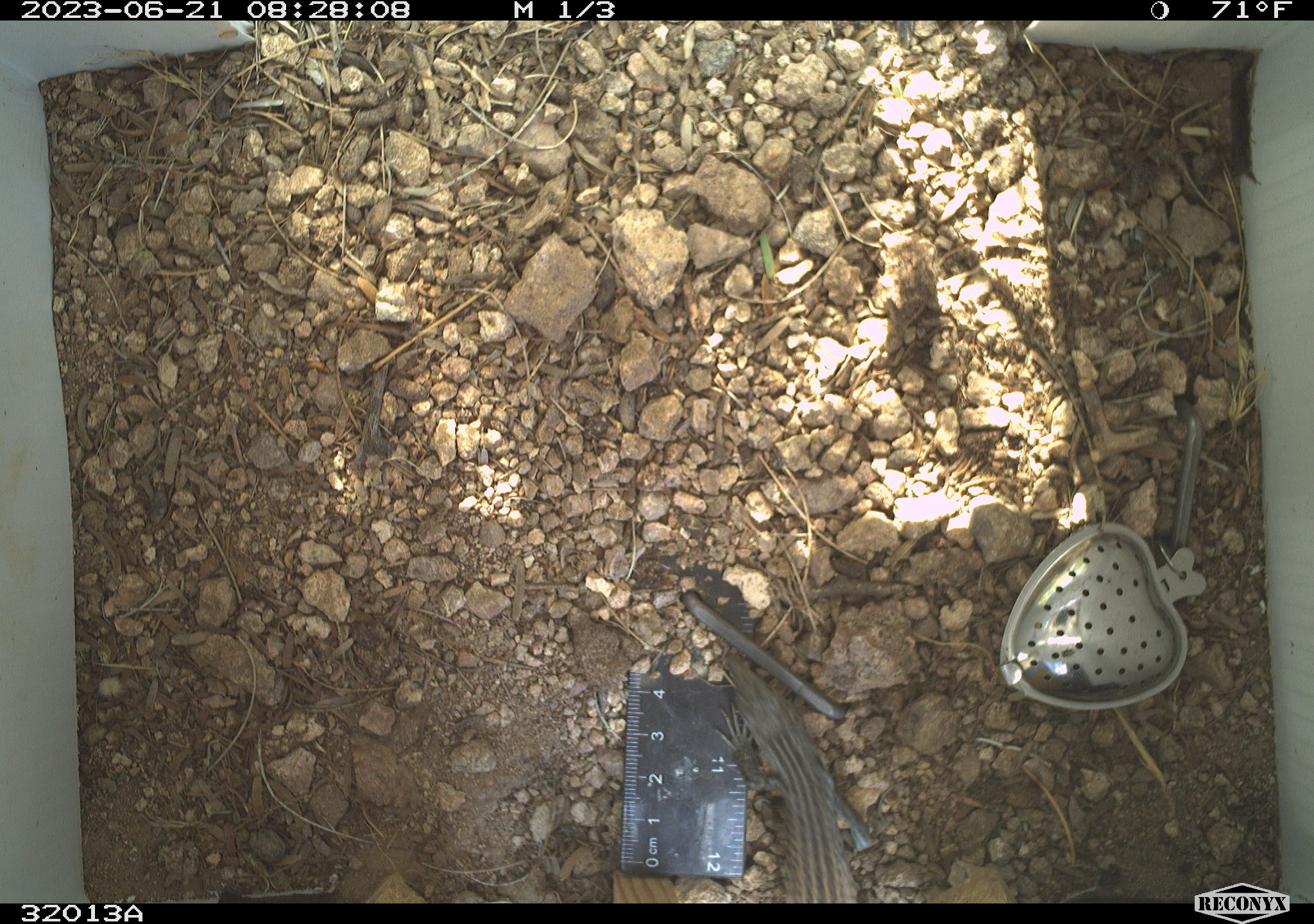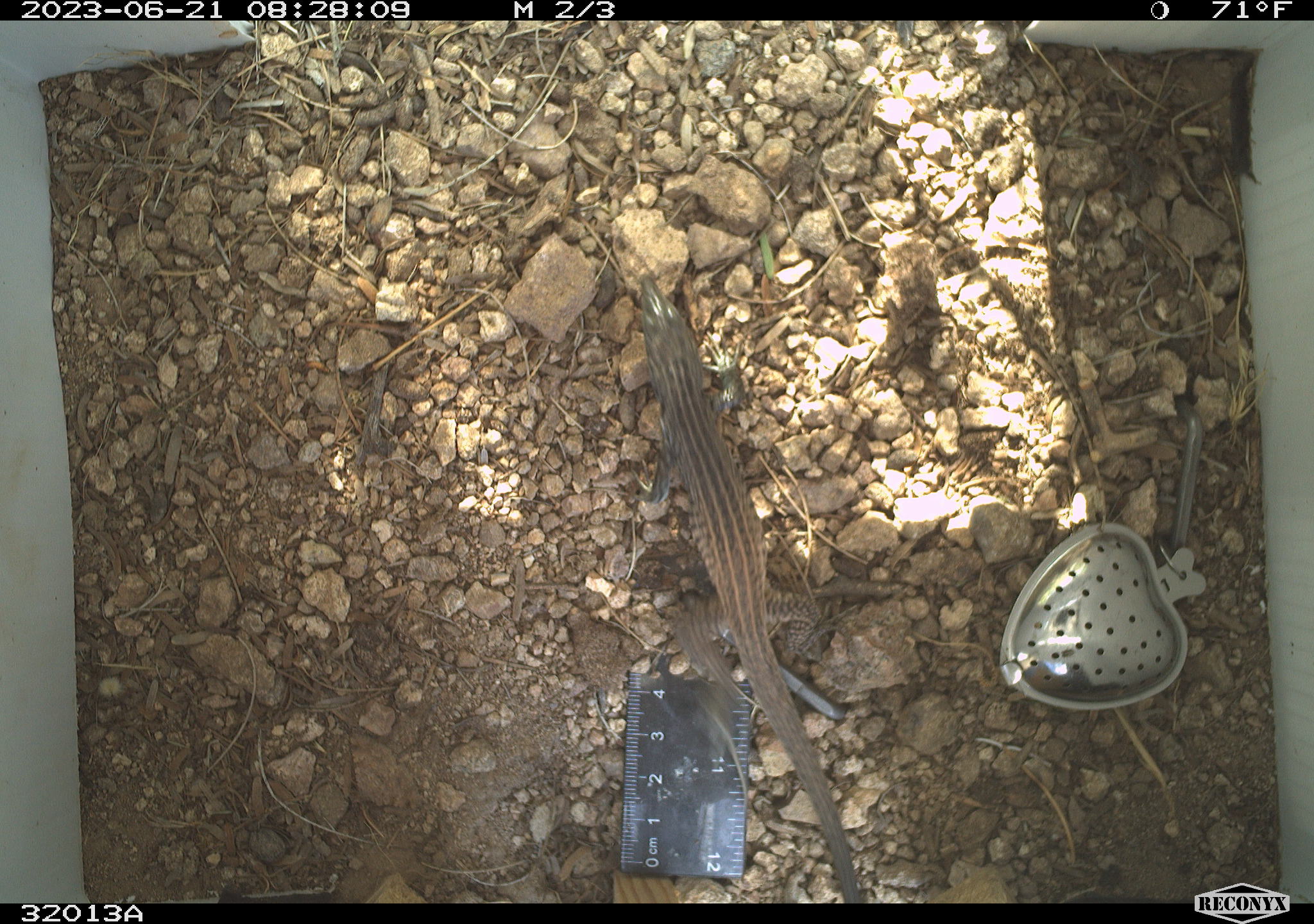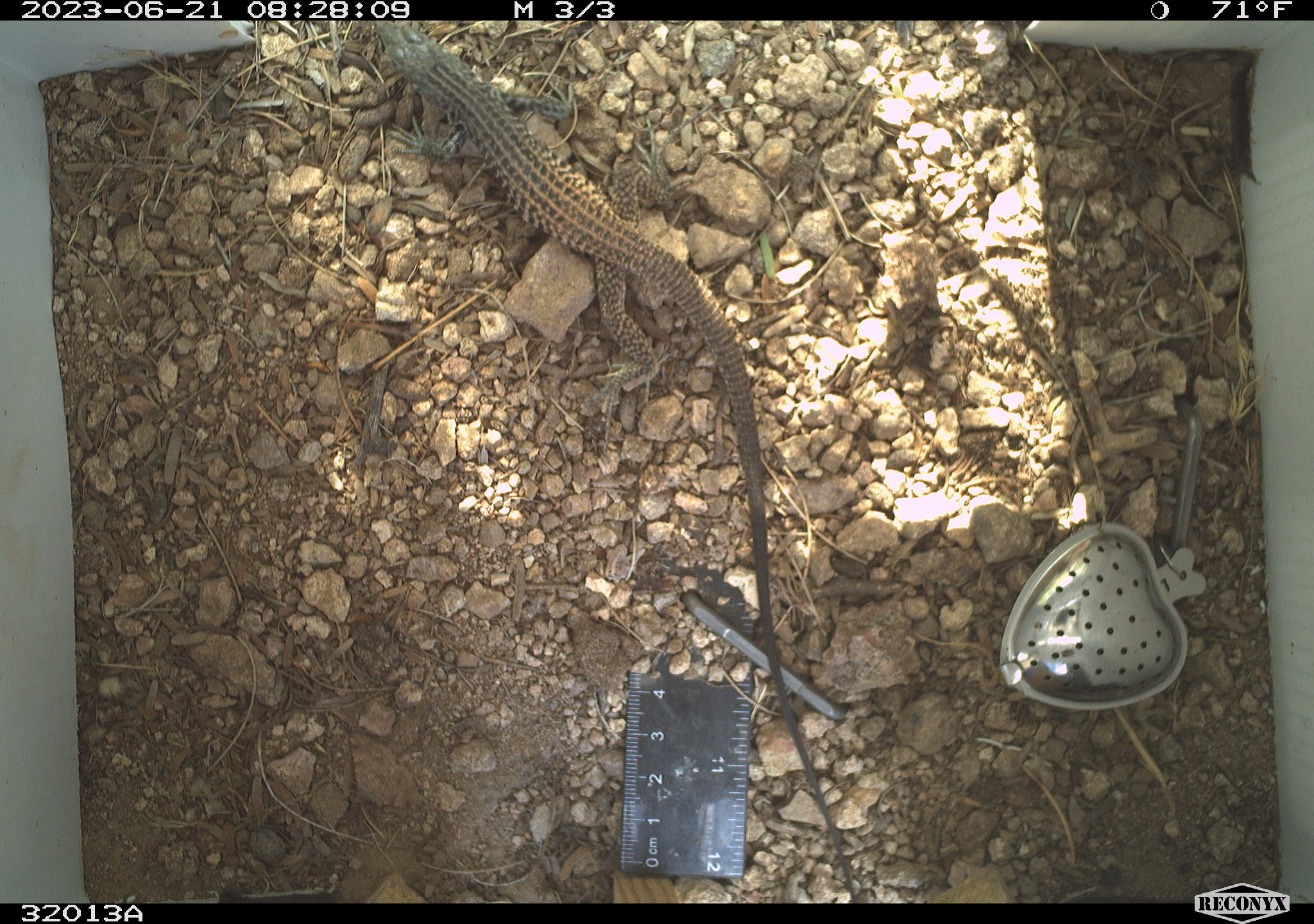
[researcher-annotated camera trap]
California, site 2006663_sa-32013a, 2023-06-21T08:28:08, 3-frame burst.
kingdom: Animalia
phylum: Chordata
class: Reptilia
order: Squamata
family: Teiidae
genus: Aspidoscelis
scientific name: Aspidoscelis tigris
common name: western whiptail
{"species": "western whiptail (Aspidoscelis tigris)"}